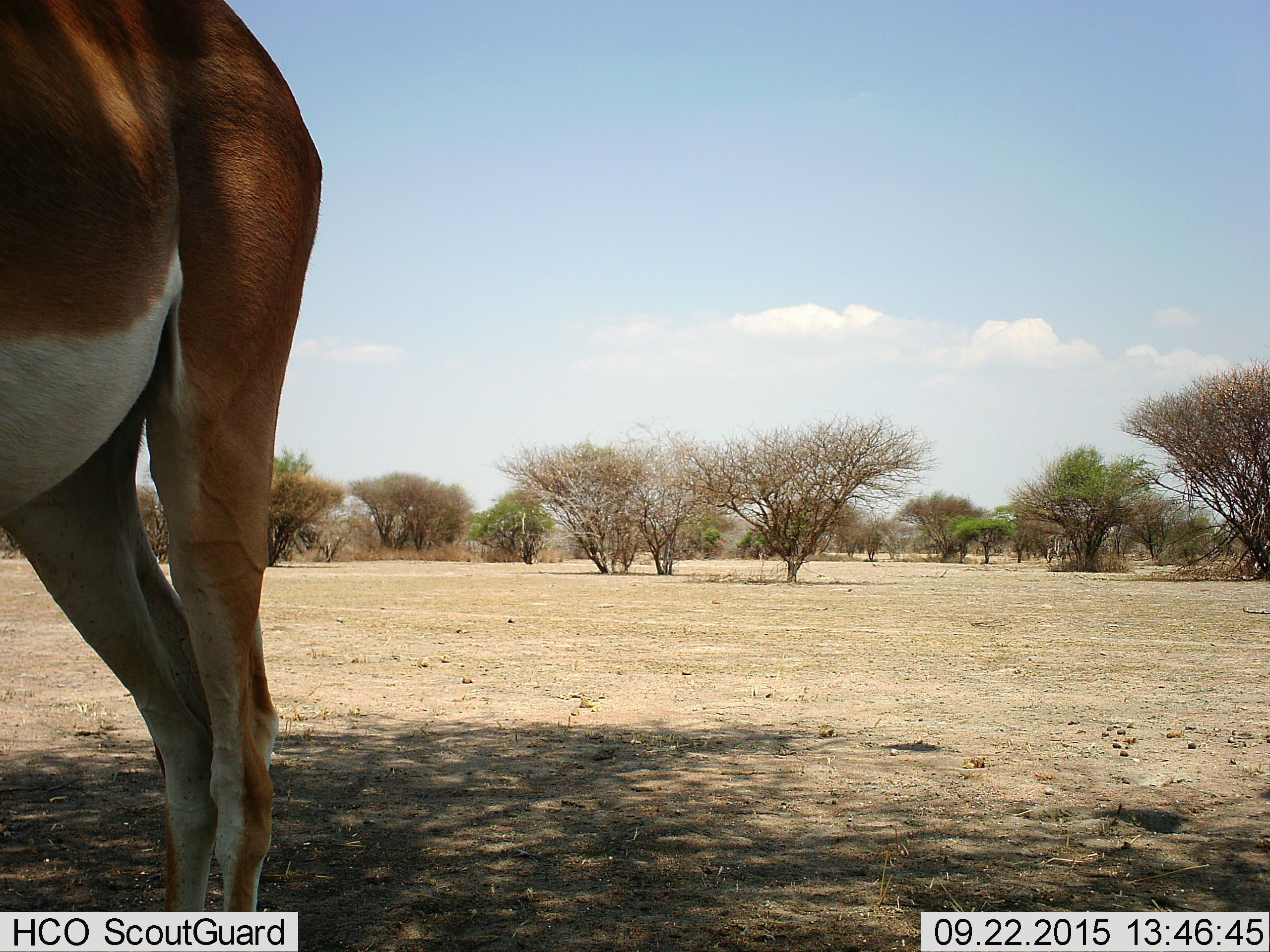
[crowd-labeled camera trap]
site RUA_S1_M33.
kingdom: Animalia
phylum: Chordata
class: Mammalia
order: Artiodactyla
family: Bovidae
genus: Nanger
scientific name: Nanger granti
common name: grant's gazelle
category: gazellegrants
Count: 1.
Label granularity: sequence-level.